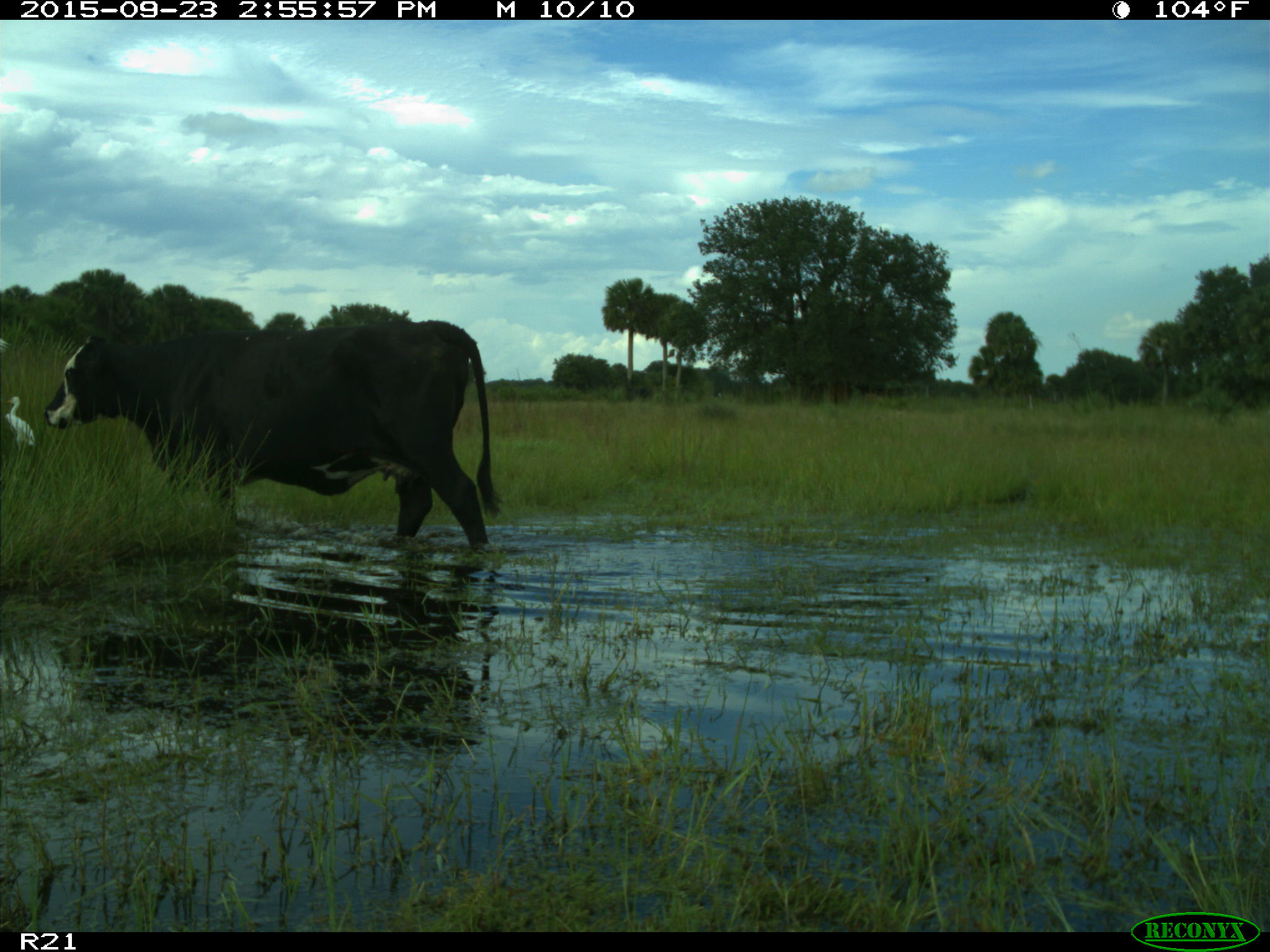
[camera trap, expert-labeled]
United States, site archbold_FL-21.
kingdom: Animalia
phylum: Chordata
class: Mammalia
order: Artiodactyla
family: Bovidae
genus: Bos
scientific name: Bos taurus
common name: domestic cow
Bos taurus (domestic cow).